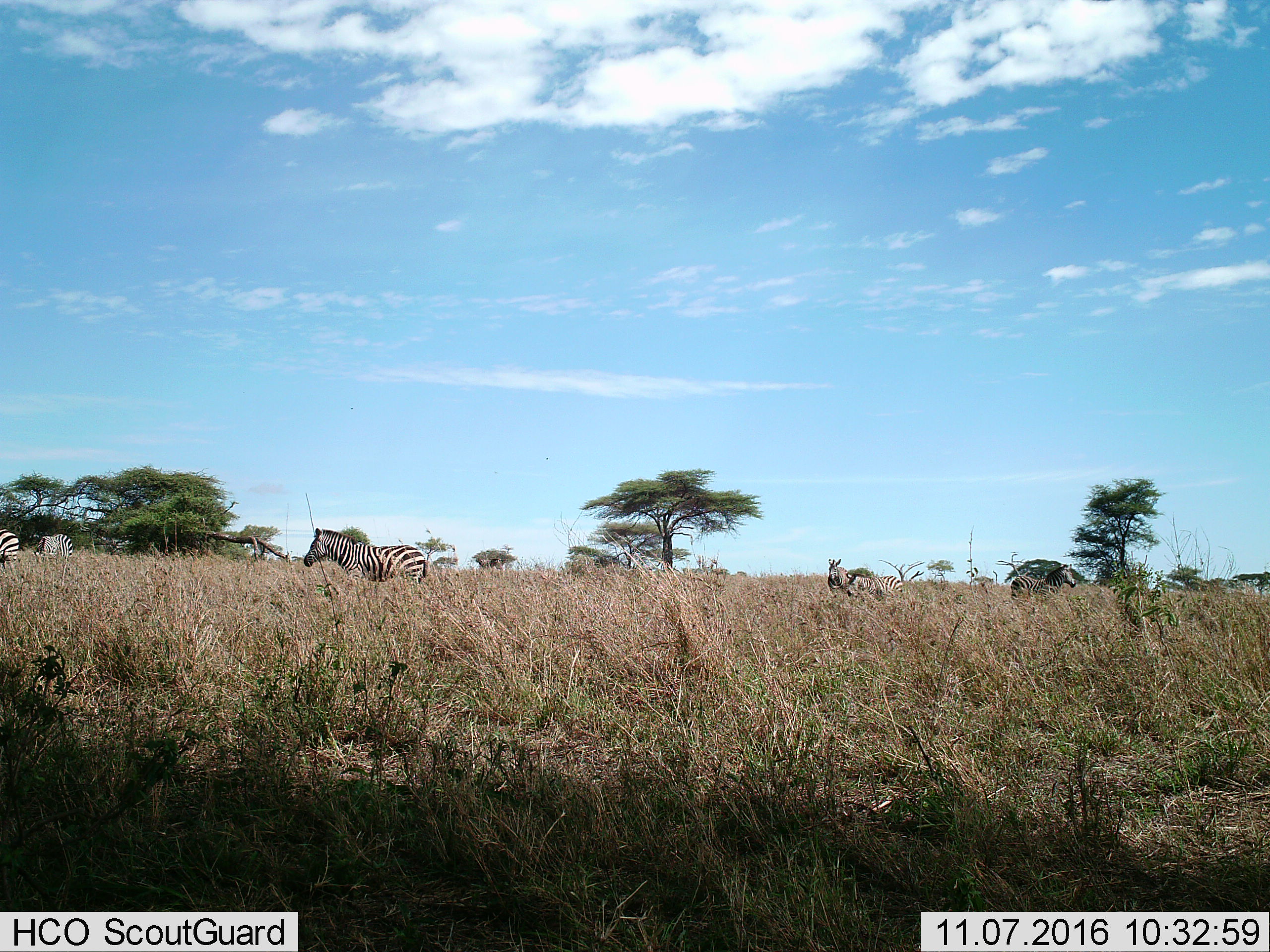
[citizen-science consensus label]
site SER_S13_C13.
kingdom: Animalia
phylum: Chordata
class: Mammalia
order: Perissodactyla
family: Equidae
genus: Equus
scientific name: Equus quagga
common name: plains zebra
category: zebraplains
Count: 5.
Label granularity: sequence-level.